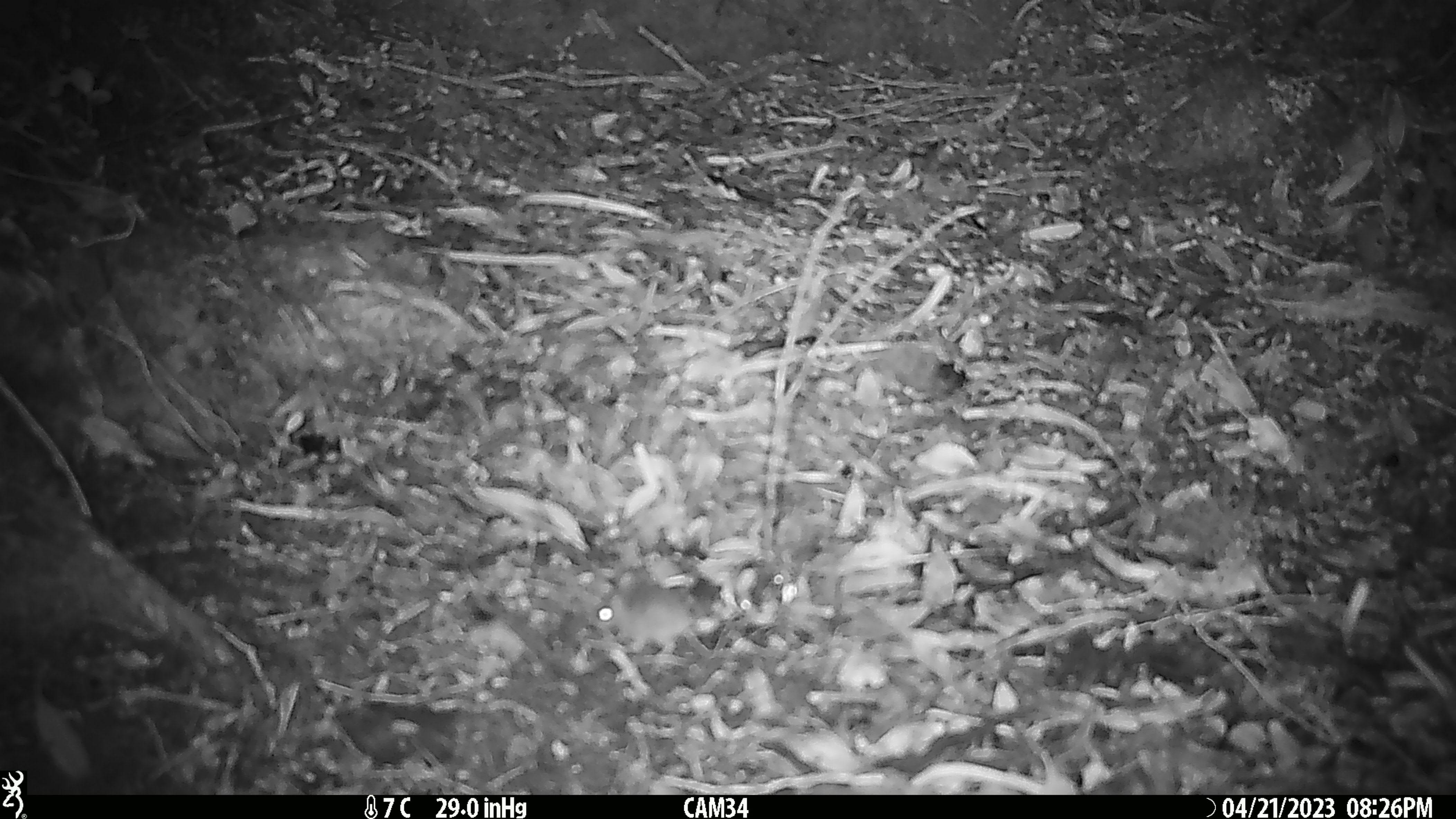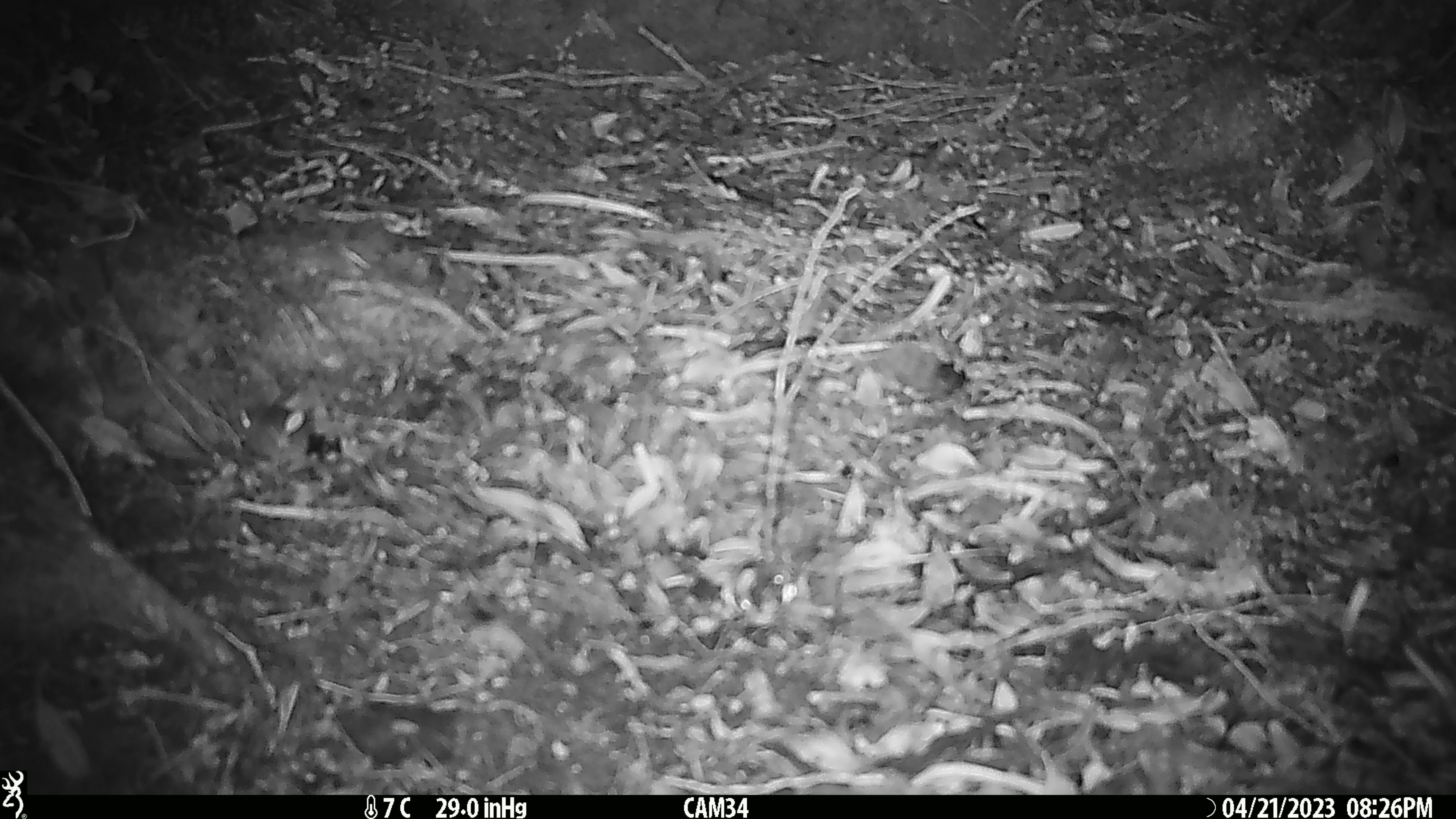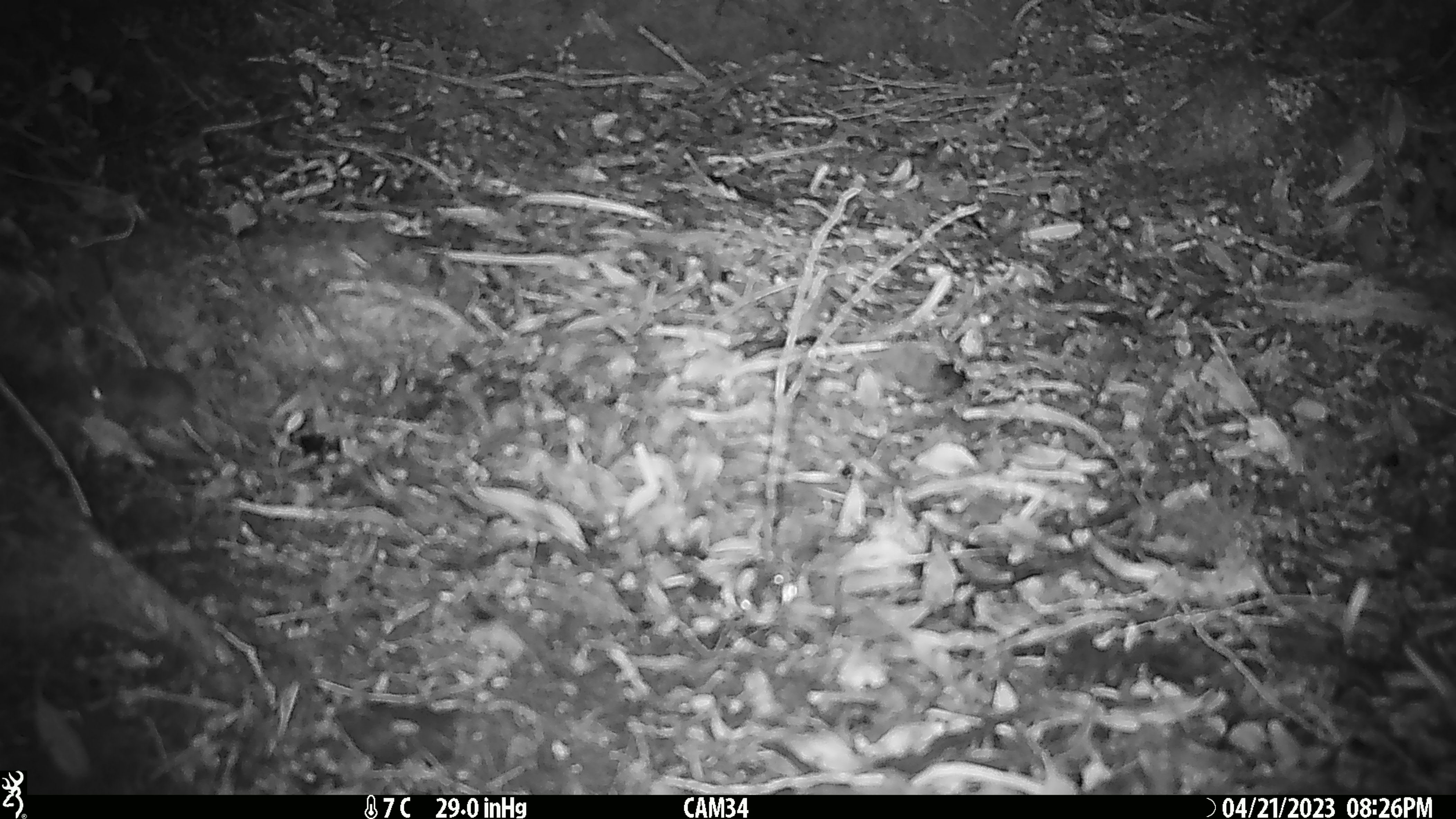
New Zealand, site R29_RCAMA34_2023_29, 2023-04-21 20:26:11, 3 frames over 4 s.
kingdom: Animalia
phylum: Chordata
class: Mammalia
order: Rodentia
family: Muridae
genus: Mus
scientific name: Mus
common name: mouse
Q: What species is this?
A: Mouse (Mus).